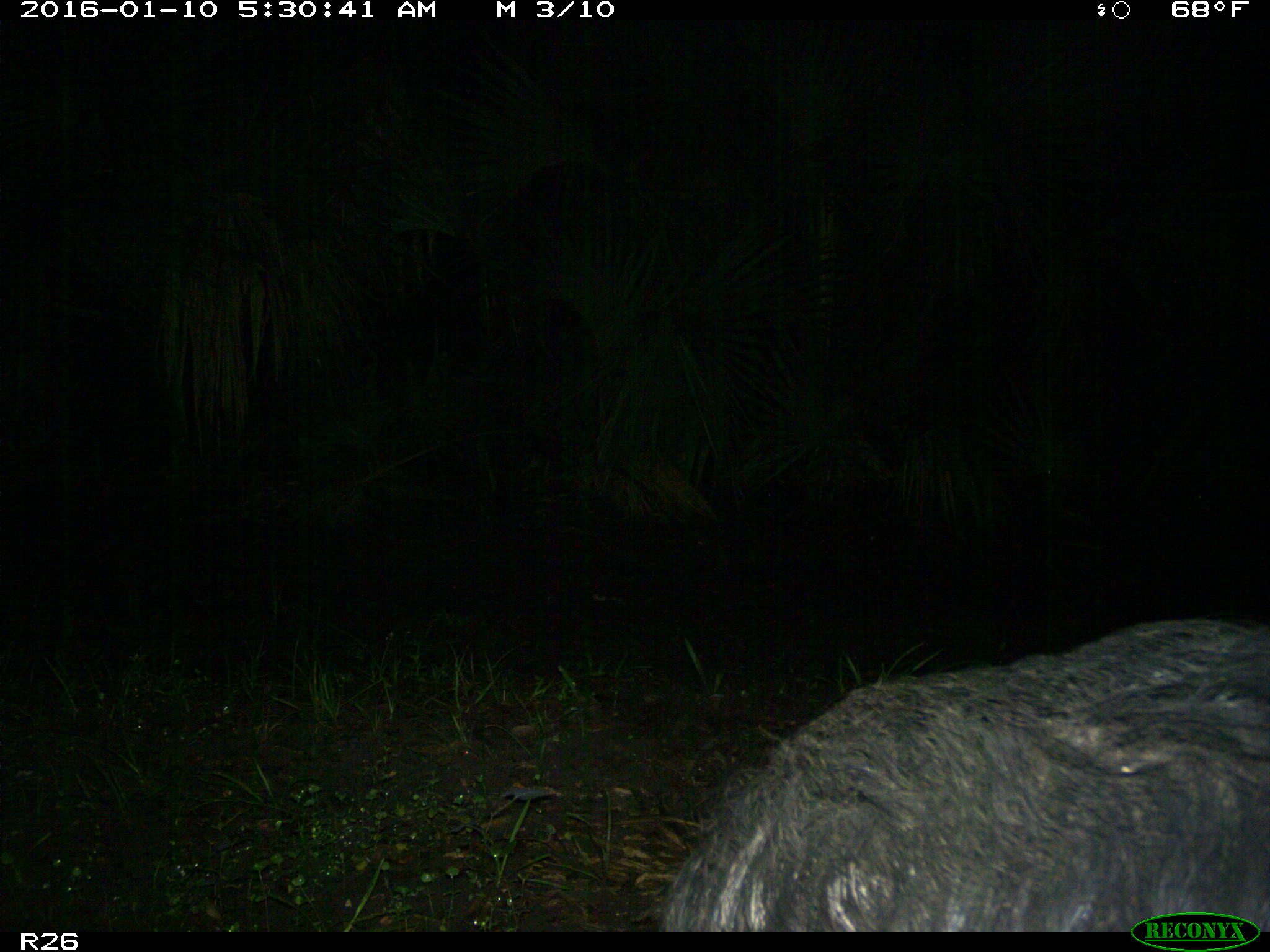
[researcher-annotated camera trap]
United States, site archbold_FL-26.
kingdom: Animalia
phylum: Chordata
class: Mammalia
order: Artiodactyla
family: Suidae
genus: Sus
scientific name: Sus scrofa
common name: wild boar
Sus scrofa (wild boar).